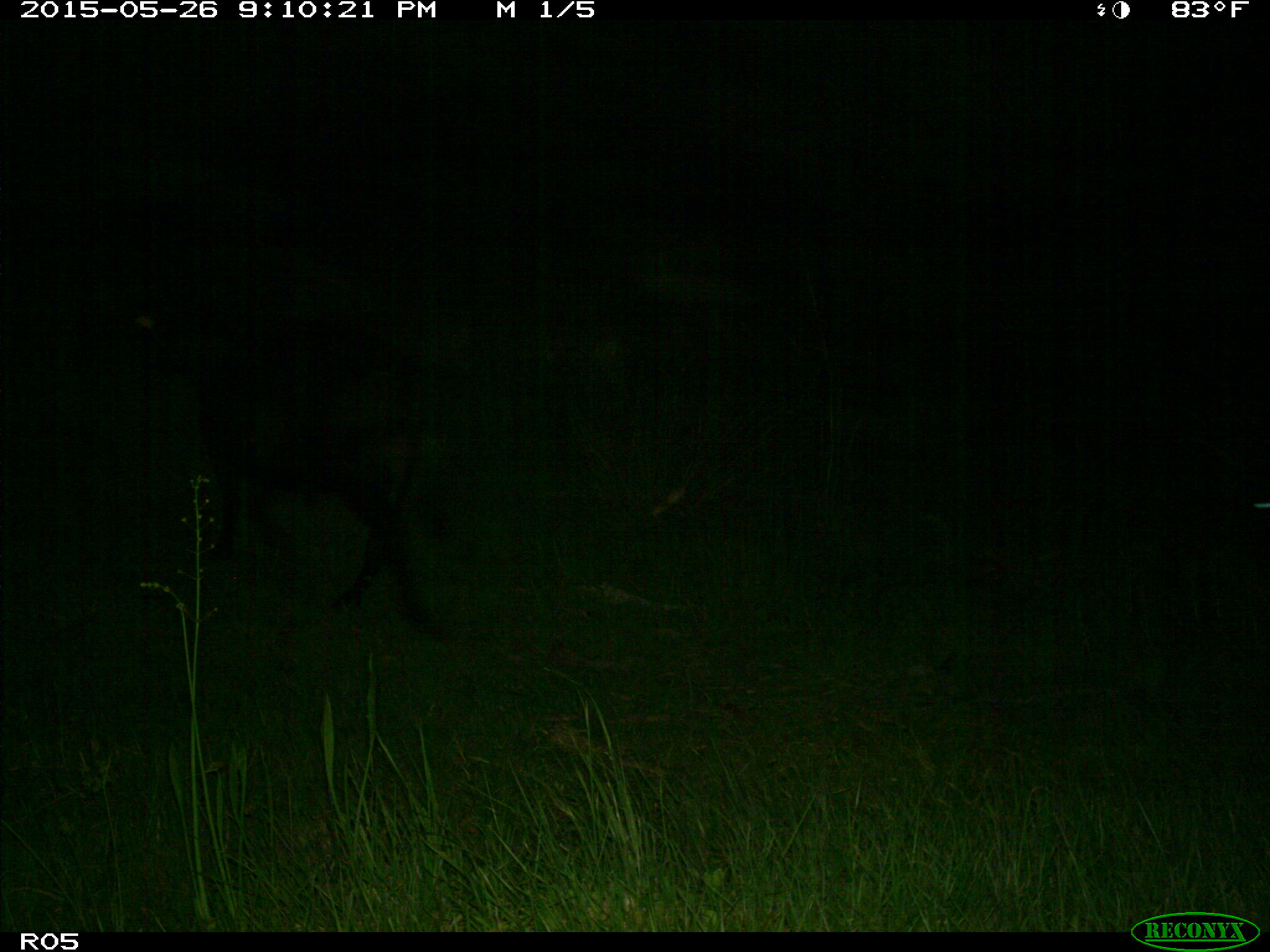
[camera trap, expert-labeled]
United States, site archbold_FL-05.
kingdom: Animalia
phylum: Chordata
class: Mammalia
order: Artiodactyla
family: Bovidae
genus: Bos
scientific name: Bos taurus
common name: domestic cow